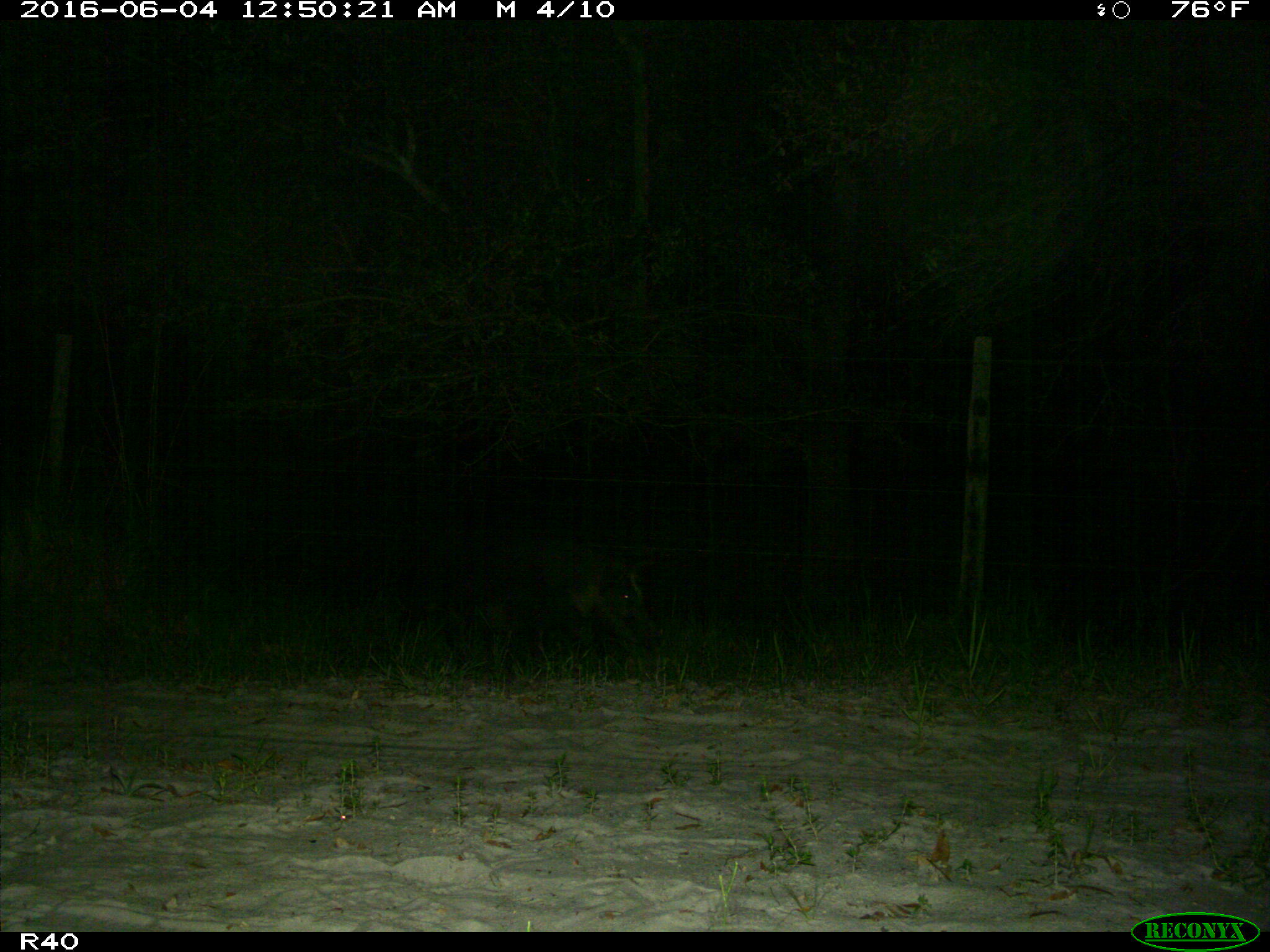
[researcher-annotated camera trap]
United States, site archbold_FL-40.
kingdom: Animalia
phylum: Chordata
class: Mammalia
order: Artiodactyla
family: Suidae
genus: Sus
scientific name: Sus scrofa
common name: wild boar